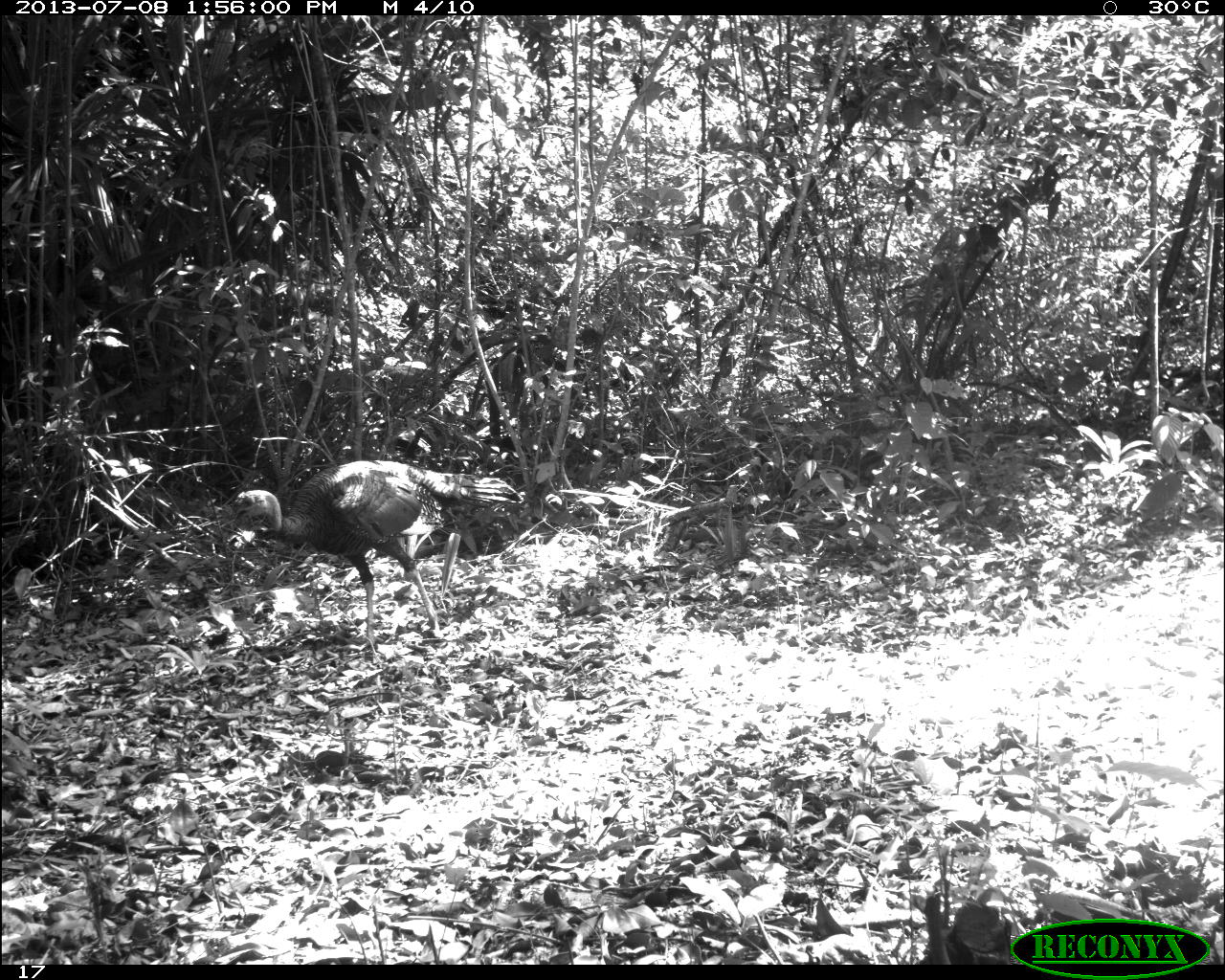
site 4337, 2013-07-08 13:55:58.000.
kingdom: Animalia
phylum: Chordata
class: Aves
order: Galliformes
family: Phasianidae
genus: Meleagris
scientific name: Meleagris ocellata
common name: ocellated turkey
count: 1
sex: male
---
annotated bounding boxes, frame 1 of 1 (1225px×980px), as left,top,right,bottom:
meleagris ocellata: 228,459,522,645